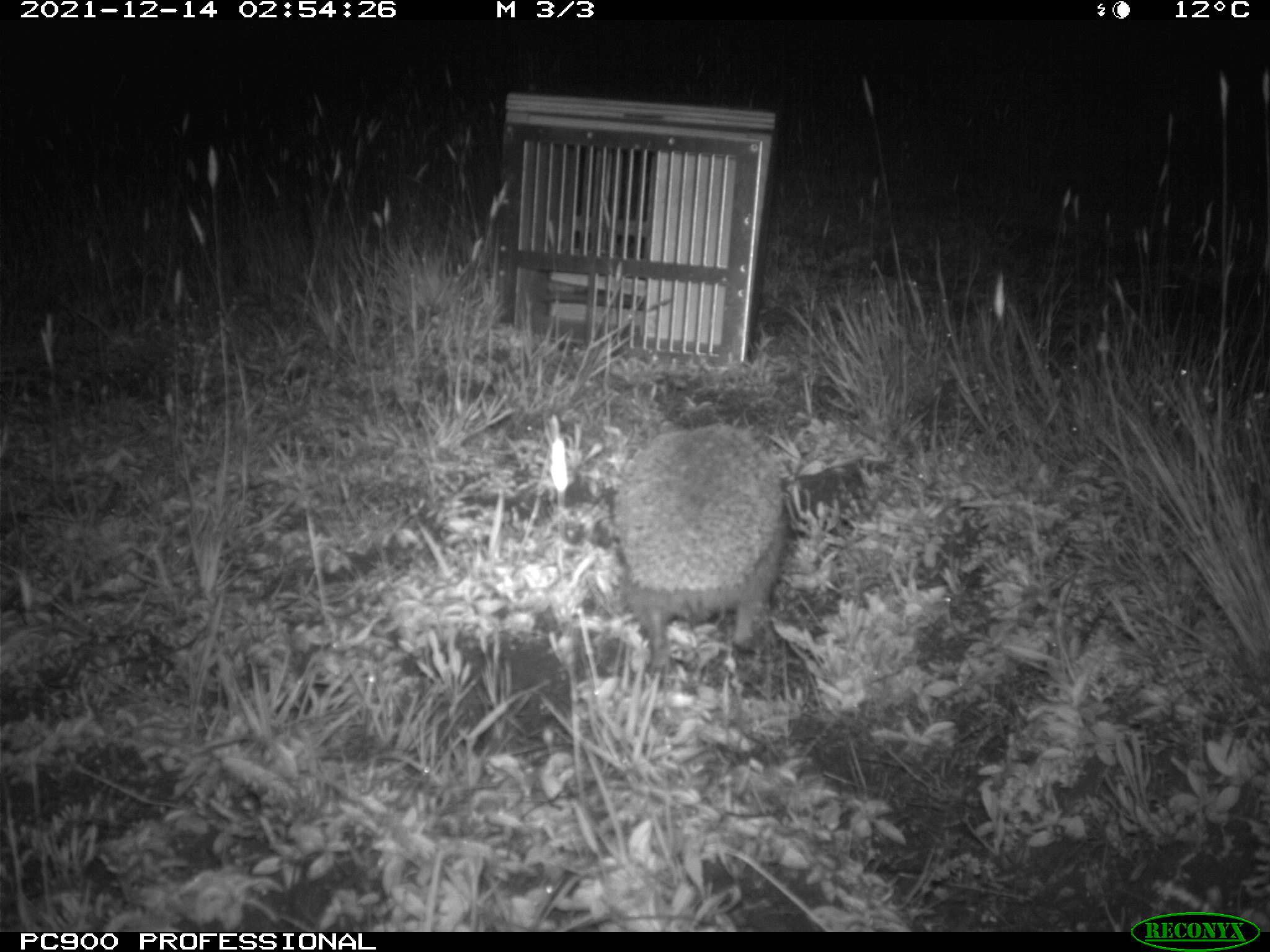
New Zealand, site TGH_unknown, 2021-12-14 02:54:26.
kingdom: Animalia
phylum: Chordata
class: Mammalia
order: Eulipotyphla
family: Erinaceidae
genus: Erinaceus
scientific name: Erinaceus europaeus europaeus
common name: european hedgehog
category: hedgehog